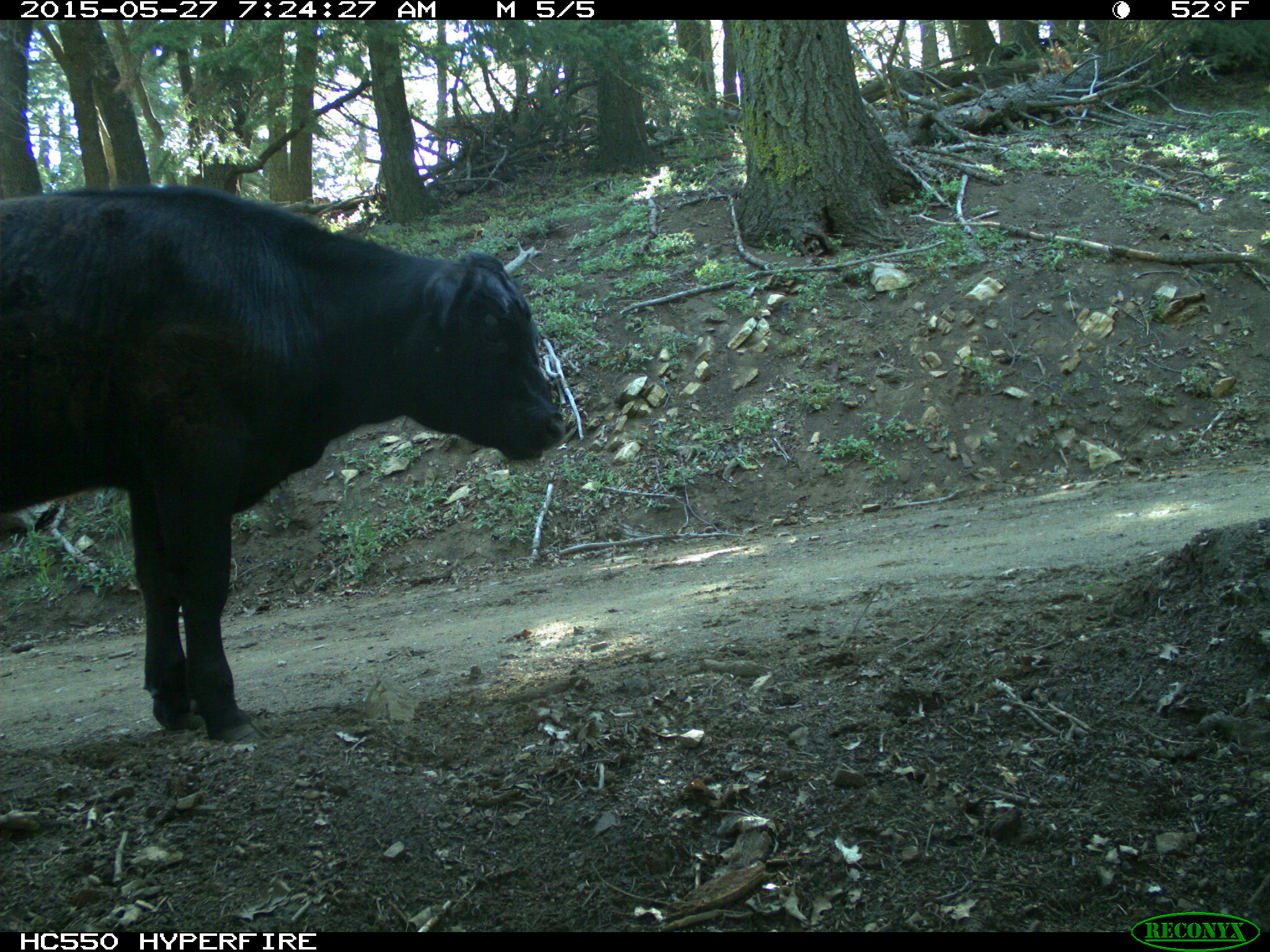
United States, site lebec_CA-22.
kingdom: Animalia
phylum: Chordata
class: Mammalia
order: Artiodactyla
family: Bovidae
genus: Bos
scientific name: Bos taurus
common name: domestic cow